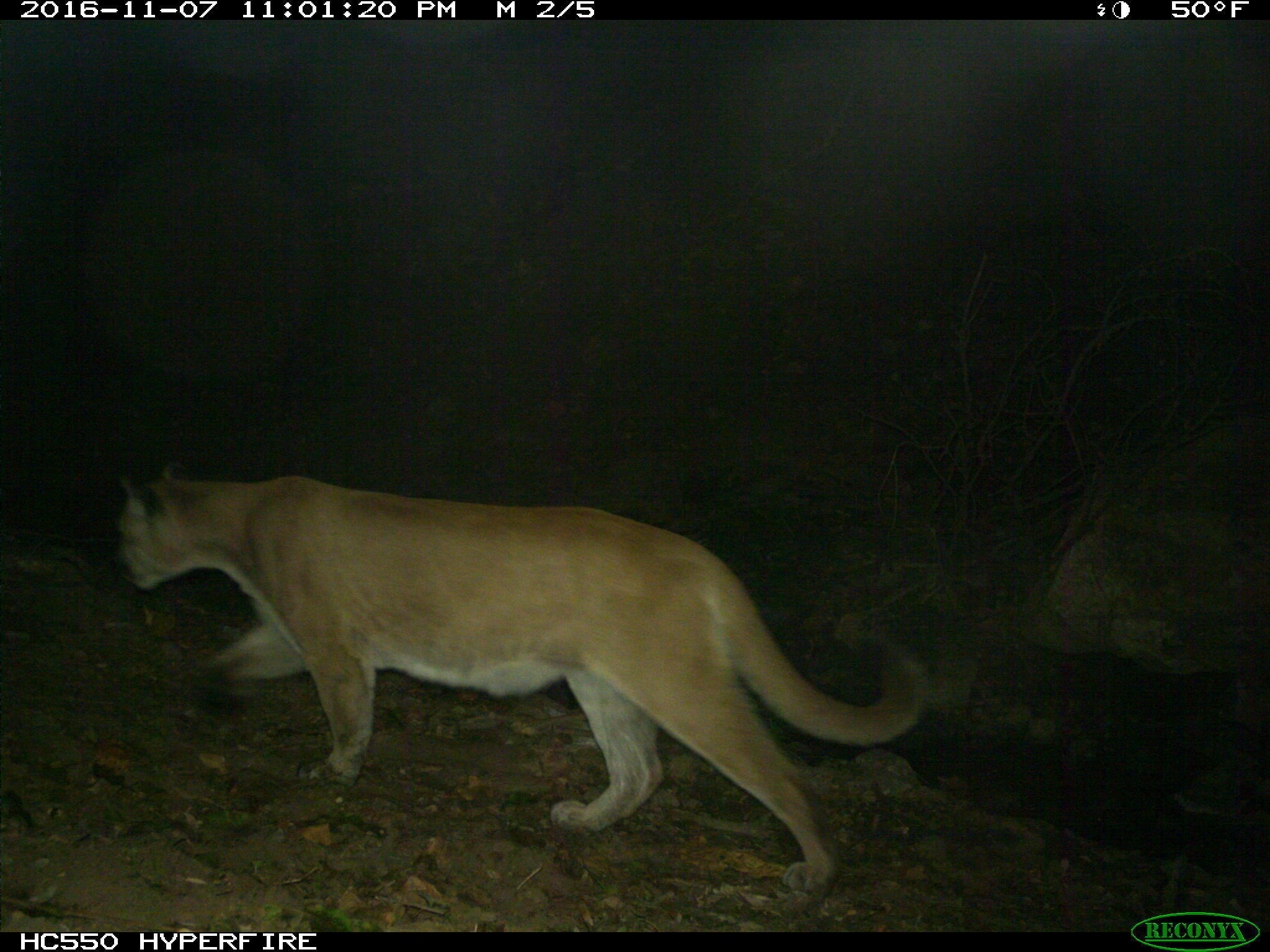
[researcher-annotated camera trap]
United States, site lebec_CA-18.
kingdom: Animalia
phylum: Chordata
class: Mammalia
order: Carnivora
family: Felidae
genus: Puma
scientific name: Puma concolor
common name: mountain lion